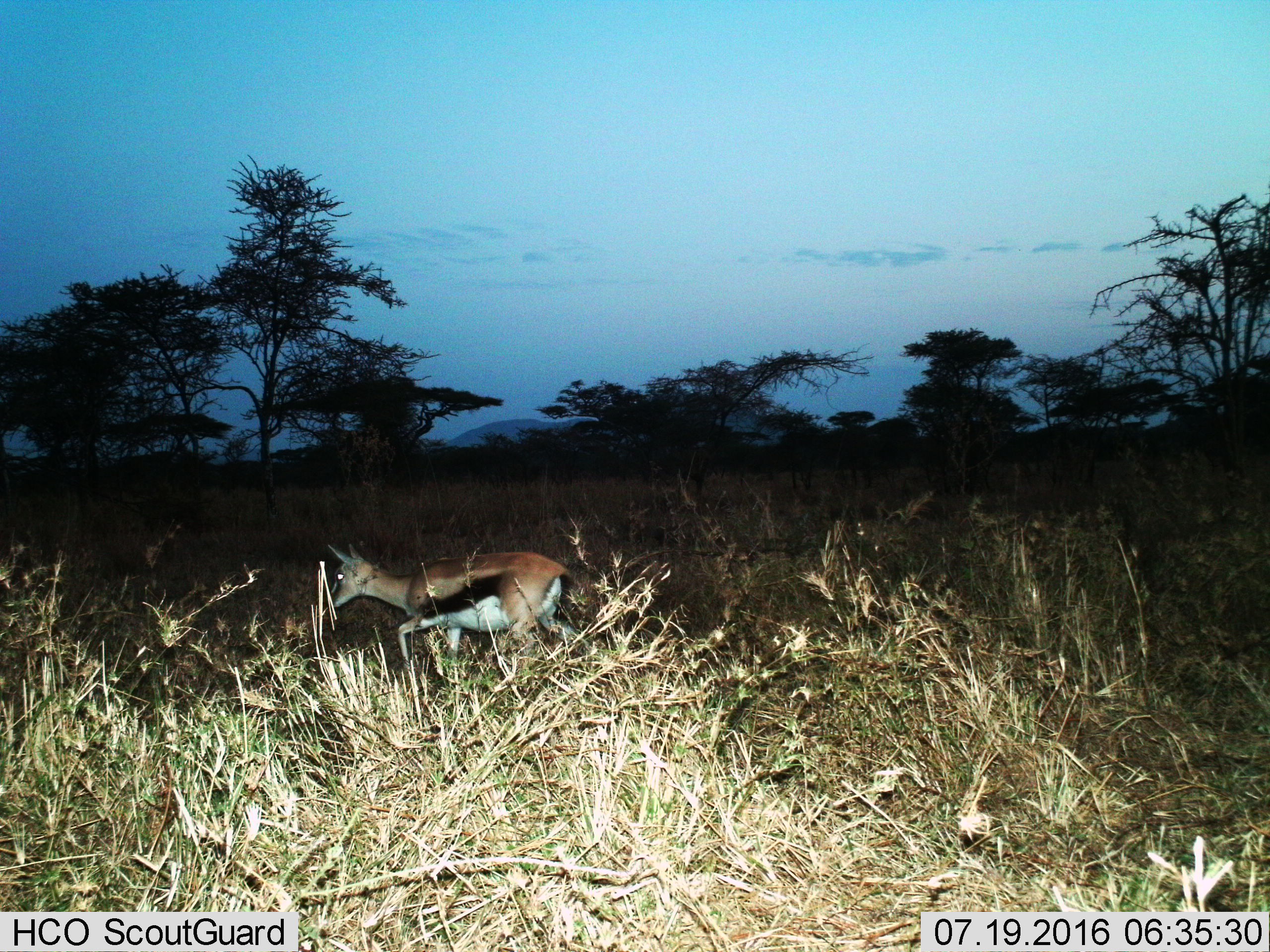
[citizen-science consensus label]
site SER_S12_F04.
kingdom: Animalia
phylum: Chordata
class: Mammalia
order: Artiodactyla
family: Bovidae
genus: Eudorcas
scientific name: Eudorcas thomsonii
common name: thomson's gazelle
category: gazellethomsons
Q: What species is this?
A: Gazellethomsons (thomson's gazelle) (Eudorcas thomsonii).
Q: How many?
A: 1.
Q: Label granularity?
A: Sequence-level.